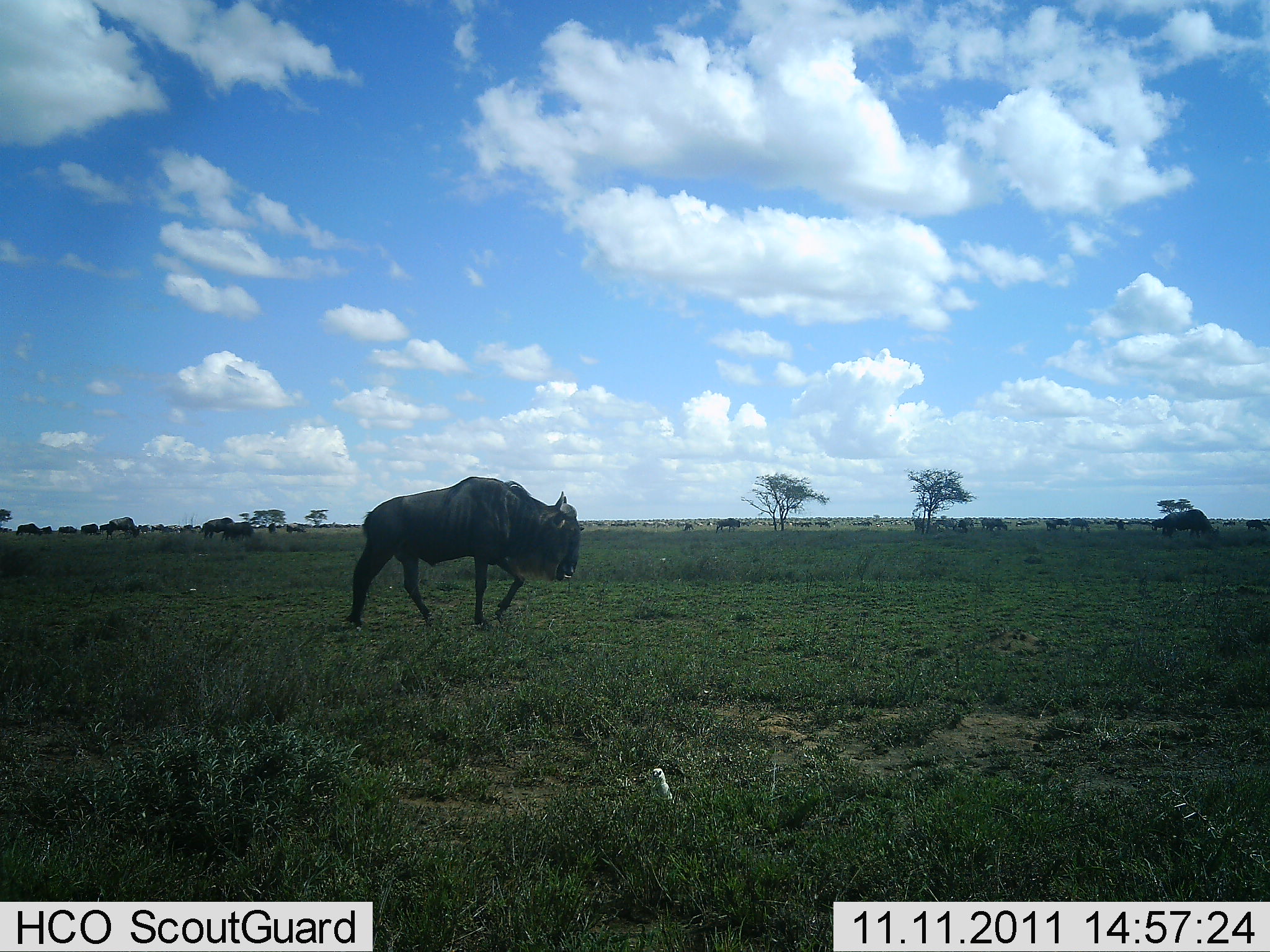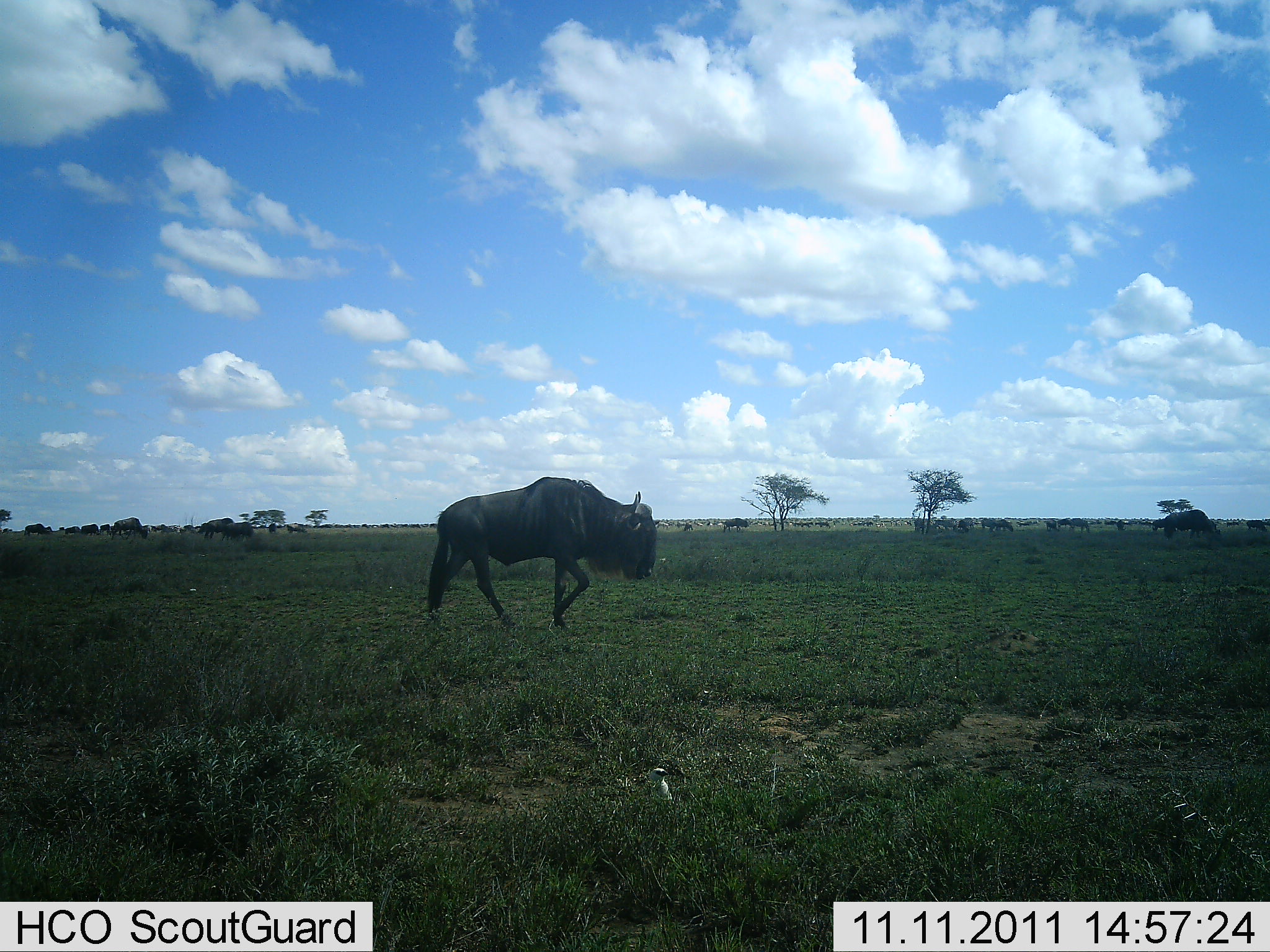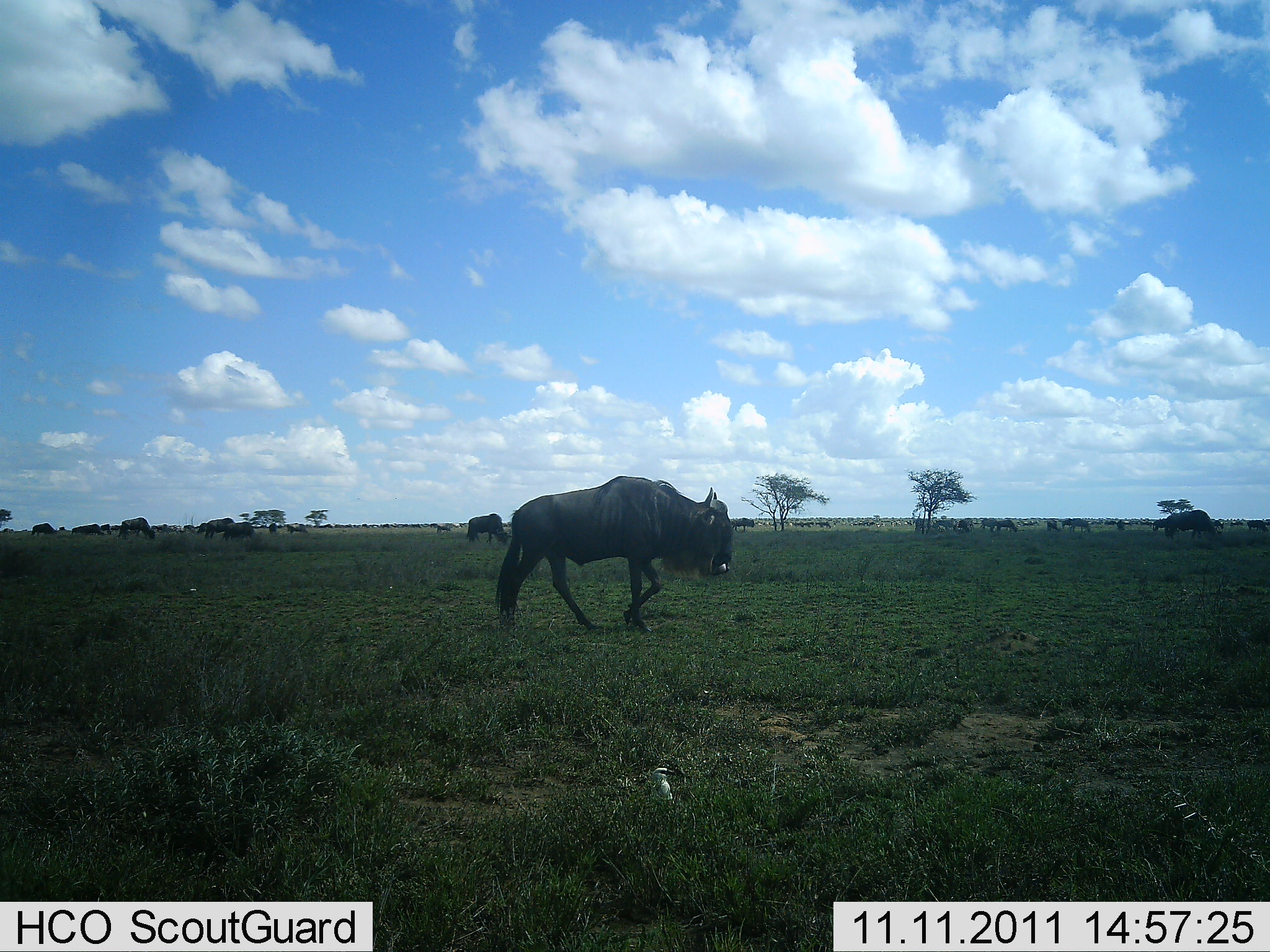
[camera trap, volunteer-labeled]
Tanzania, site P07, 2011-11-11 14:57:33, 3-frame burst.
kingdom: Animalia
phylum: Chordata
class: Mammalia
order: Artiodactyla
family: Bovidae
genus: Connochaetes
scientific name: Connochaetes taurinus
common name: blue wildebeest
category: wildebeest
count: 11-50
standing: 25%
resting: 8%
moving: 83%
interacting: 0%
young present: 0%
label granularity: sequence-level